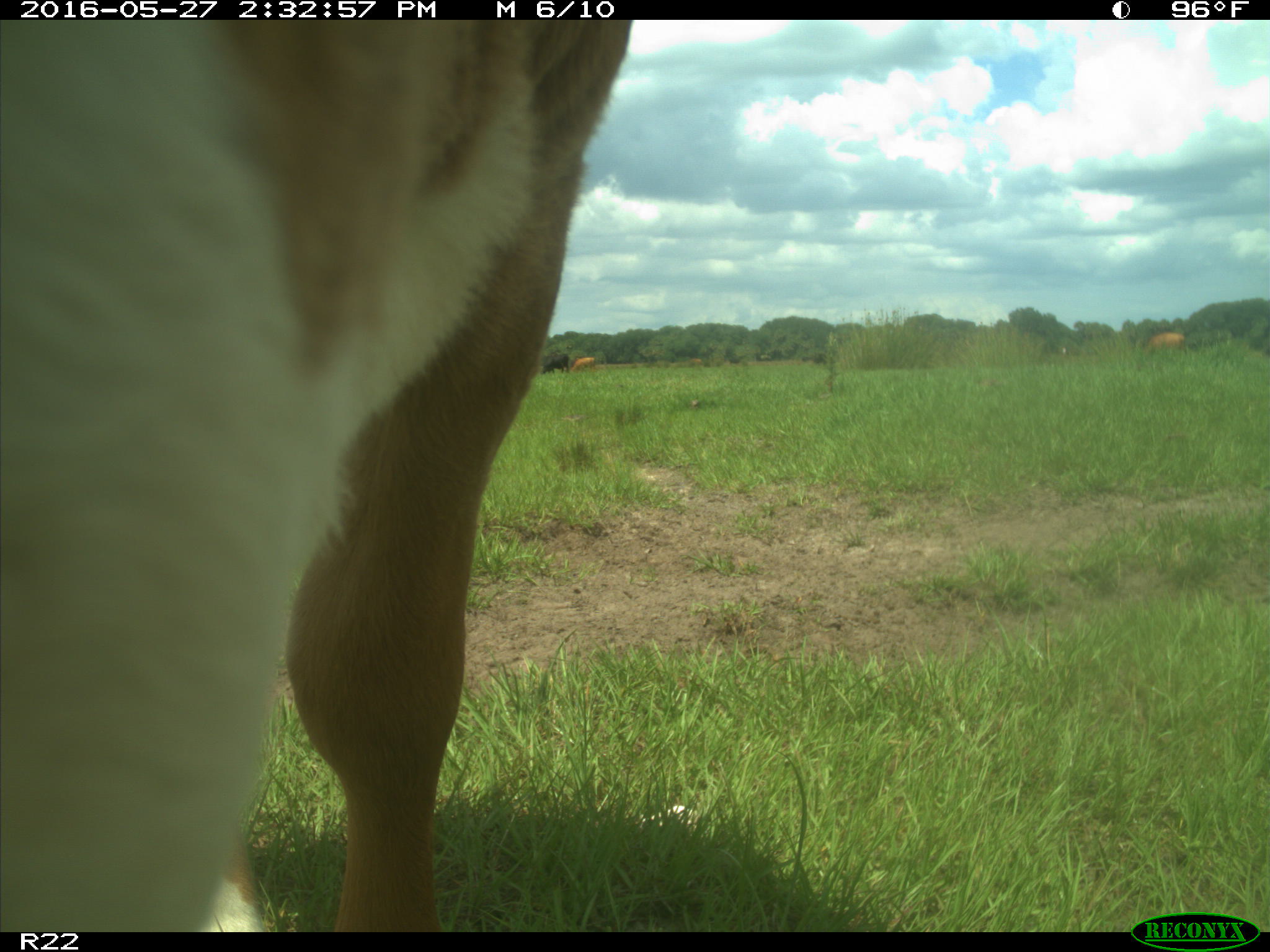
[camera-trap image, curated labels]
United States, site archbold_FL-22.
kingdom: Animalia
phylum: Chordata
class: Mammalia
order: Artiodactyla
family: Bovidae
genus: Bos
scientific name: Bos taurus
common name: domestic cow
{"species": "Bos taurus (domestic cow)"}